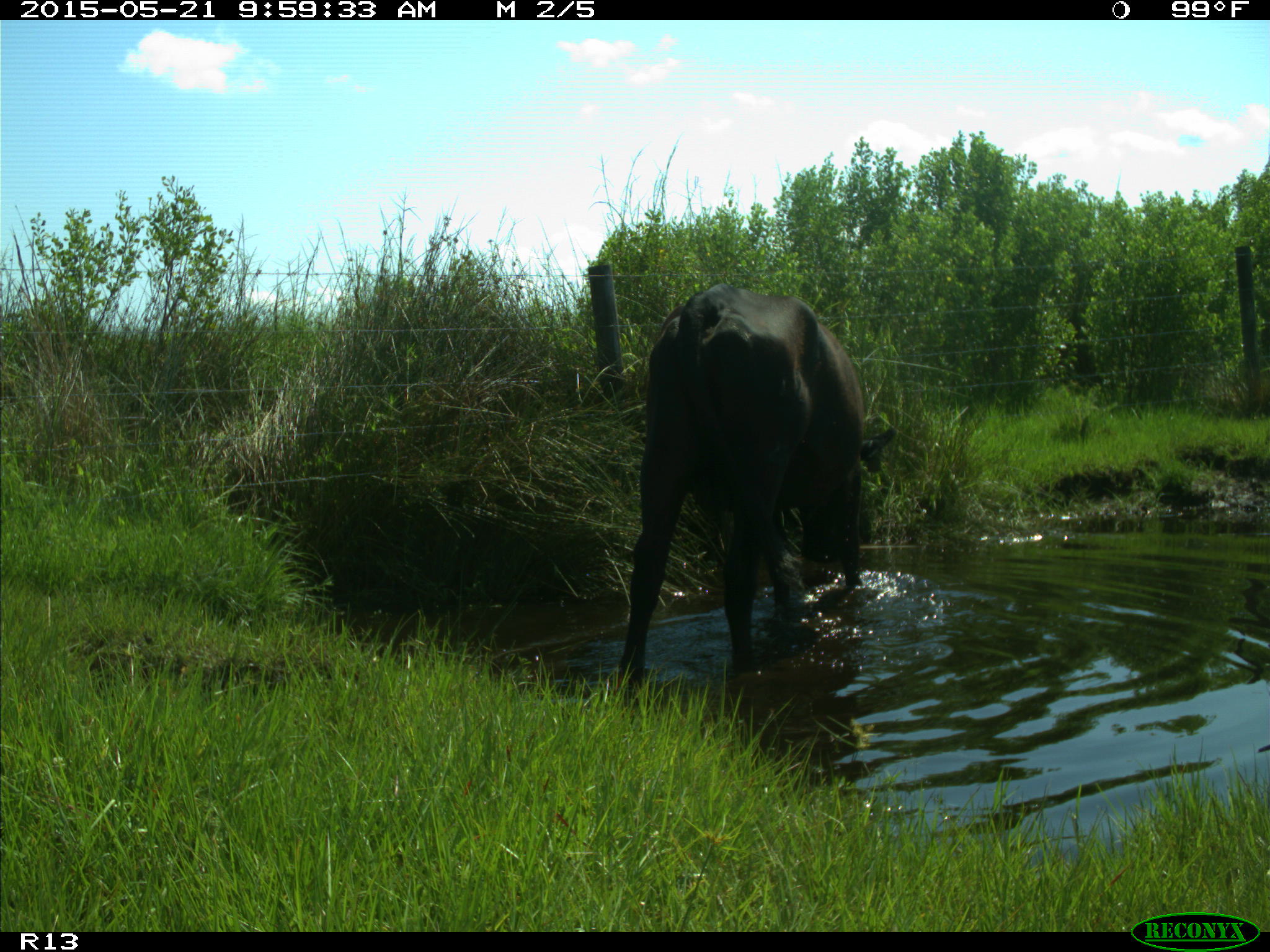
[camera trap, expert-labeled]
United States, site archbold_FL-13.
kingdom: Animalia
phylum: Chordata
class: Mammalia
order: Artiodactyla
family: Bovidae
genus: Bos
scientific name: Bos taurus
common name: domestic cow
Bos taurus (domestic cow).